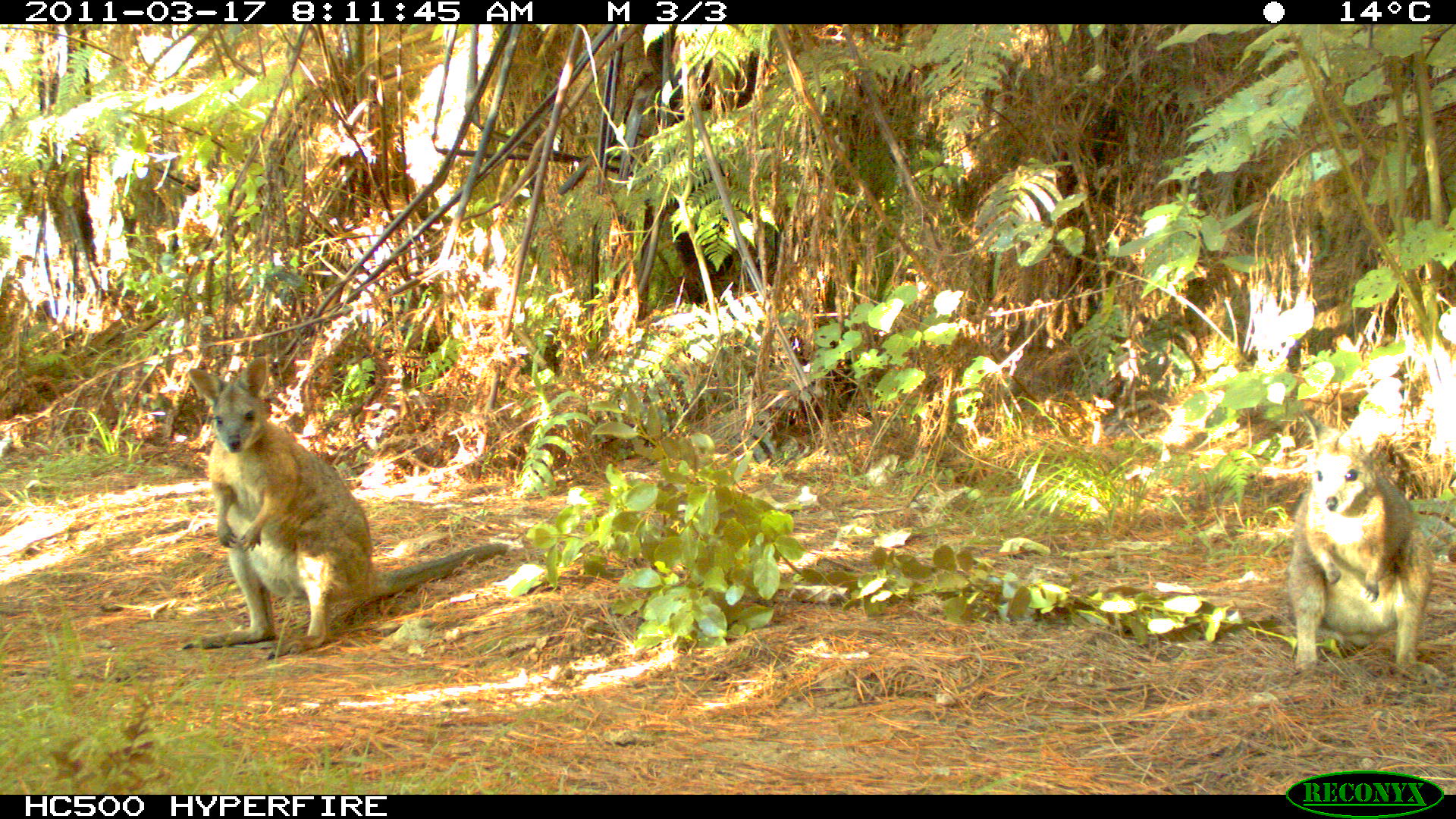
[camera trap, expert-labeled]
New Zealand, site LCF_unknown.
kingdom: Animalia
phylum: Chordata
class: Mammalia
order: Diprotodontia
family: Macropodidae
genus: Notamacropus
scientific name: Notamacropus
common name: wallaby